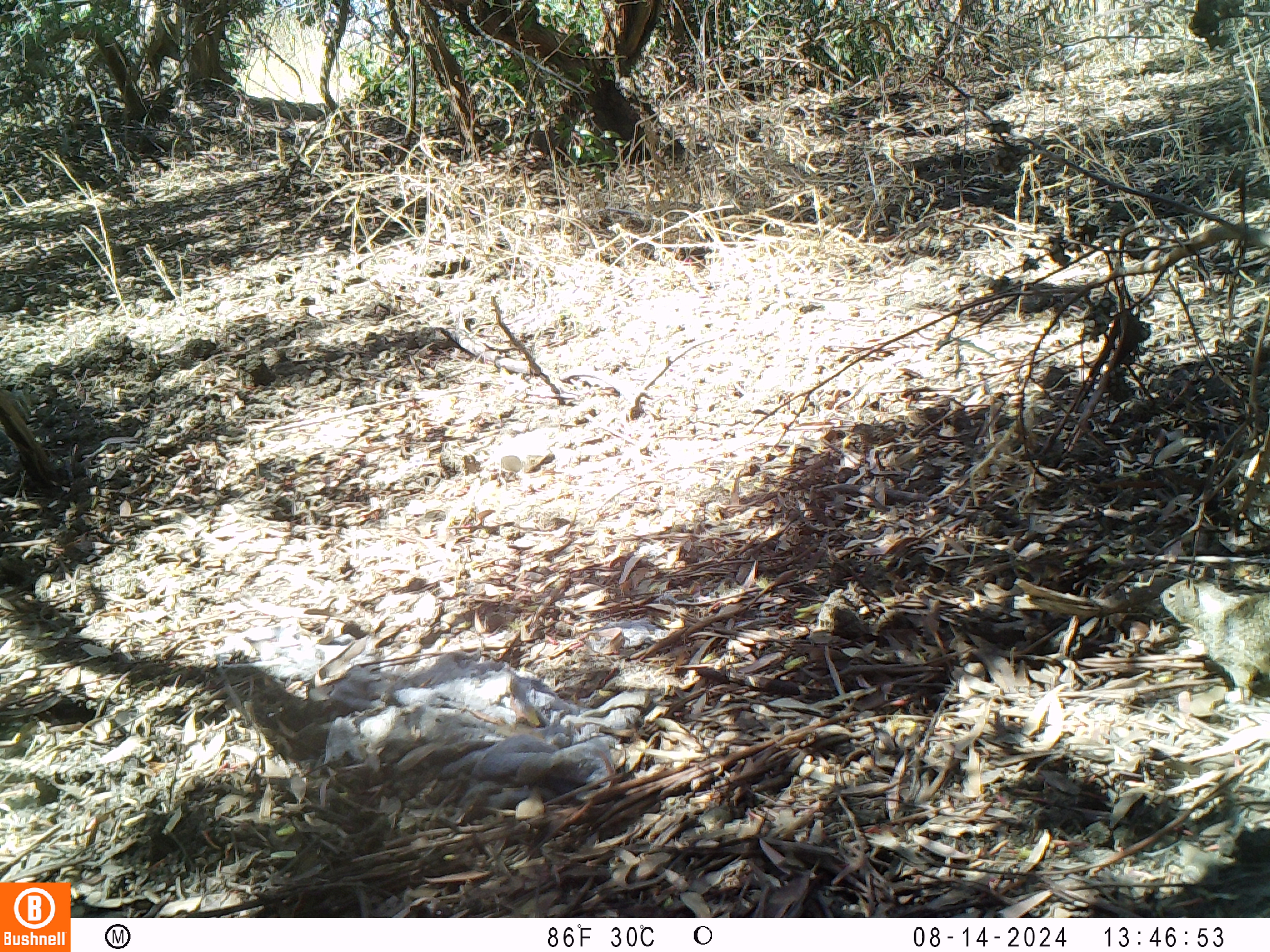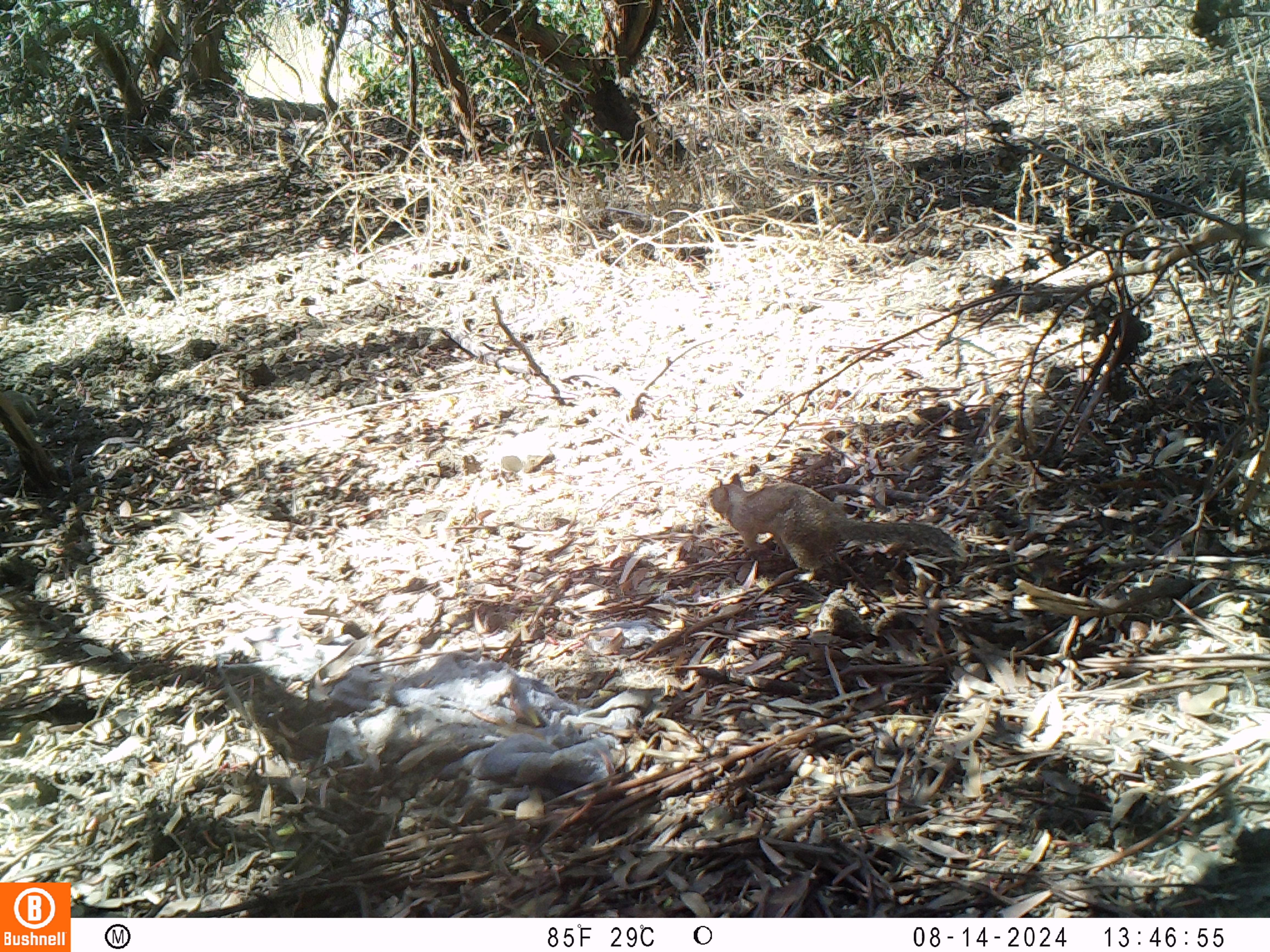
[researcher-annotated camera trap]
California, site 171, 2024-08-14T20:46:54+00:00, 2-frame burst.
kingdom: Animalia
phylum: Chordata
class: Mammalia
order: Rodentia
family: Sciuridae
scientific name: Sciuridae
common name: squirrel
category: unknown squirrel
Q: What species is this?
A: Unknown squirrel (squirrel) (Sciuridae).